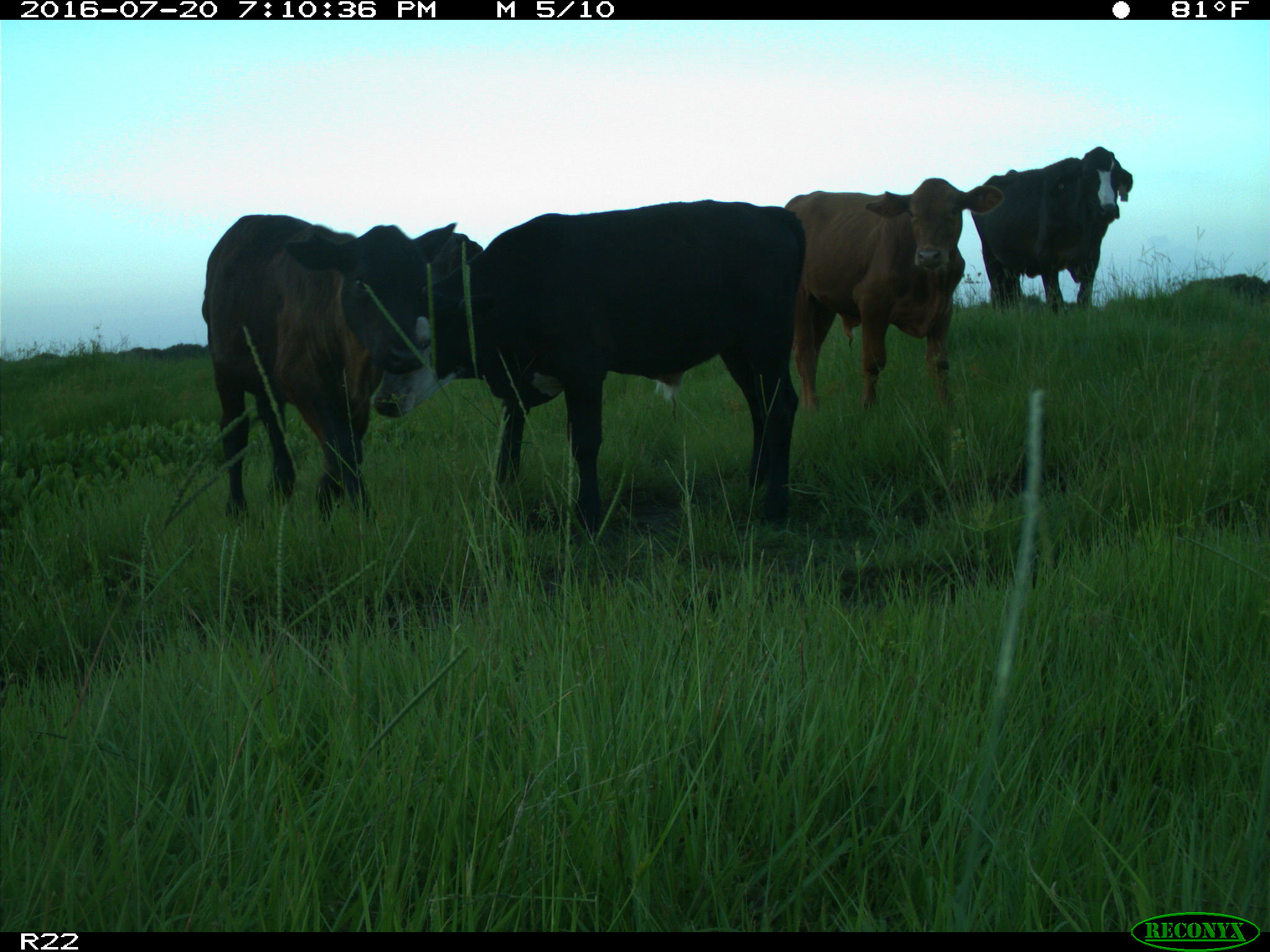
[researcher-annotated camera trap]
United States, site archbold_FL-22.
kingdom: Animalia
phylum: Chordata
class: Mammalia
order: Artiodactyla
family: Bovidae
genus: Bos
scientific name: Bos taurus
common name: domestic cow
Bos taurus (domestic cow).